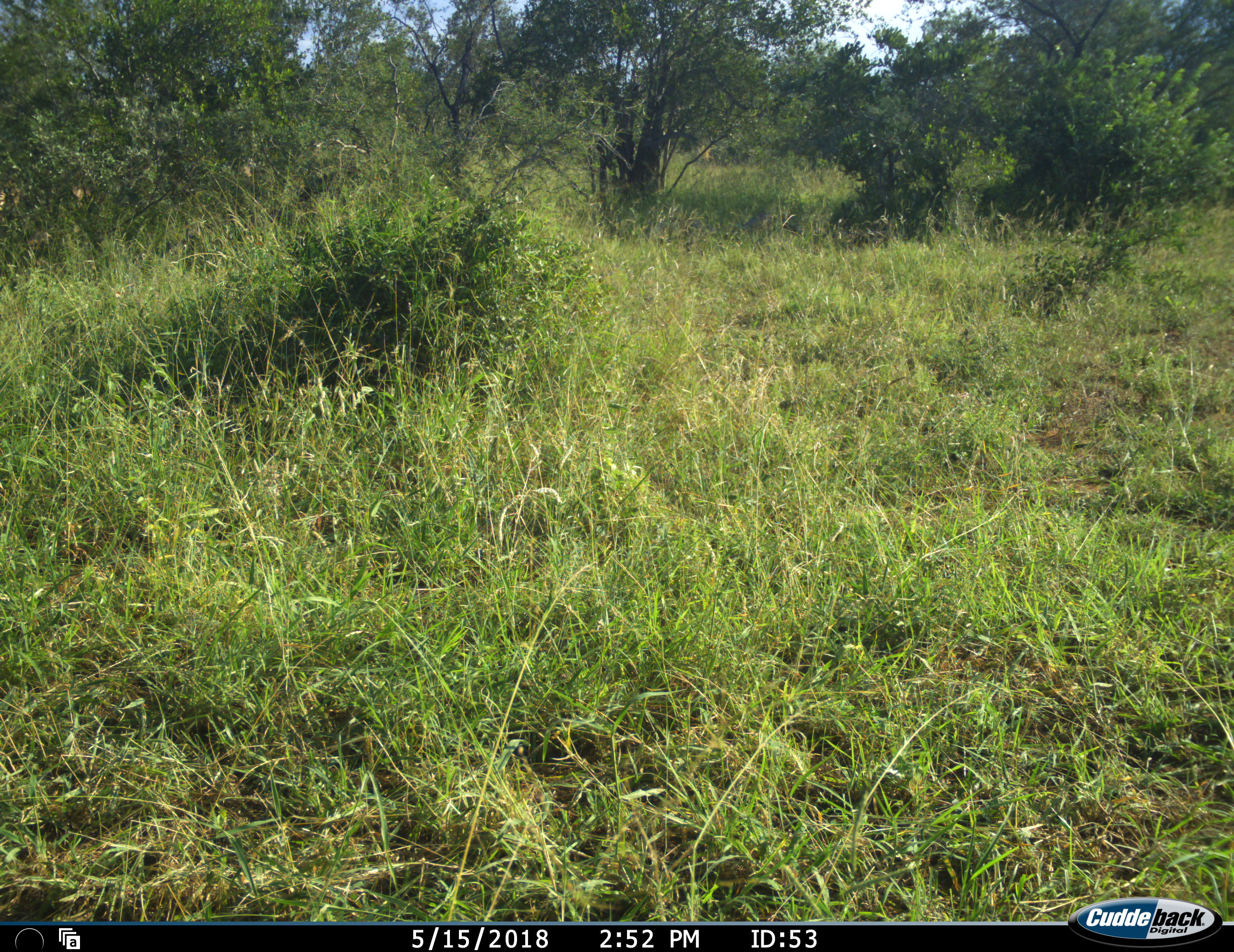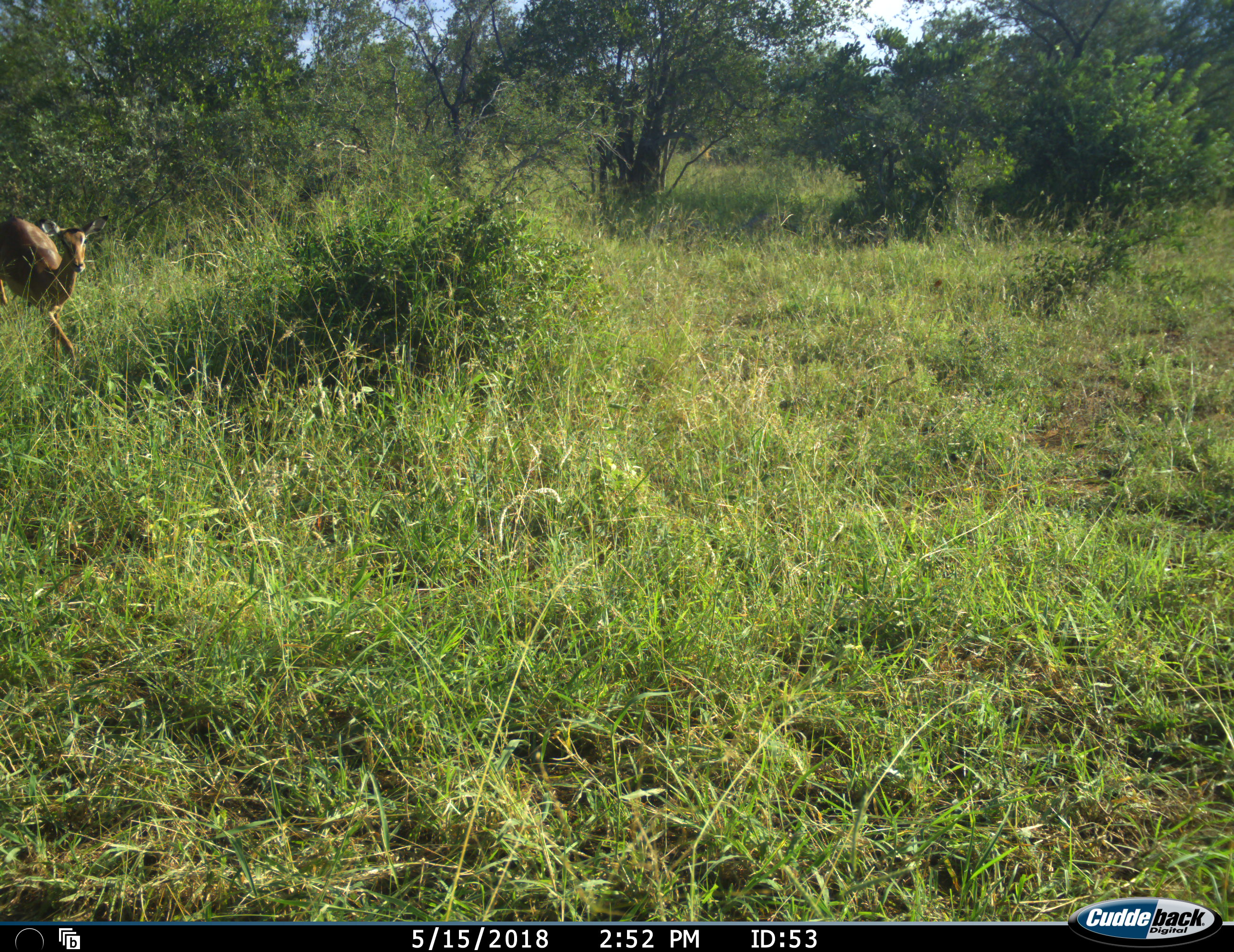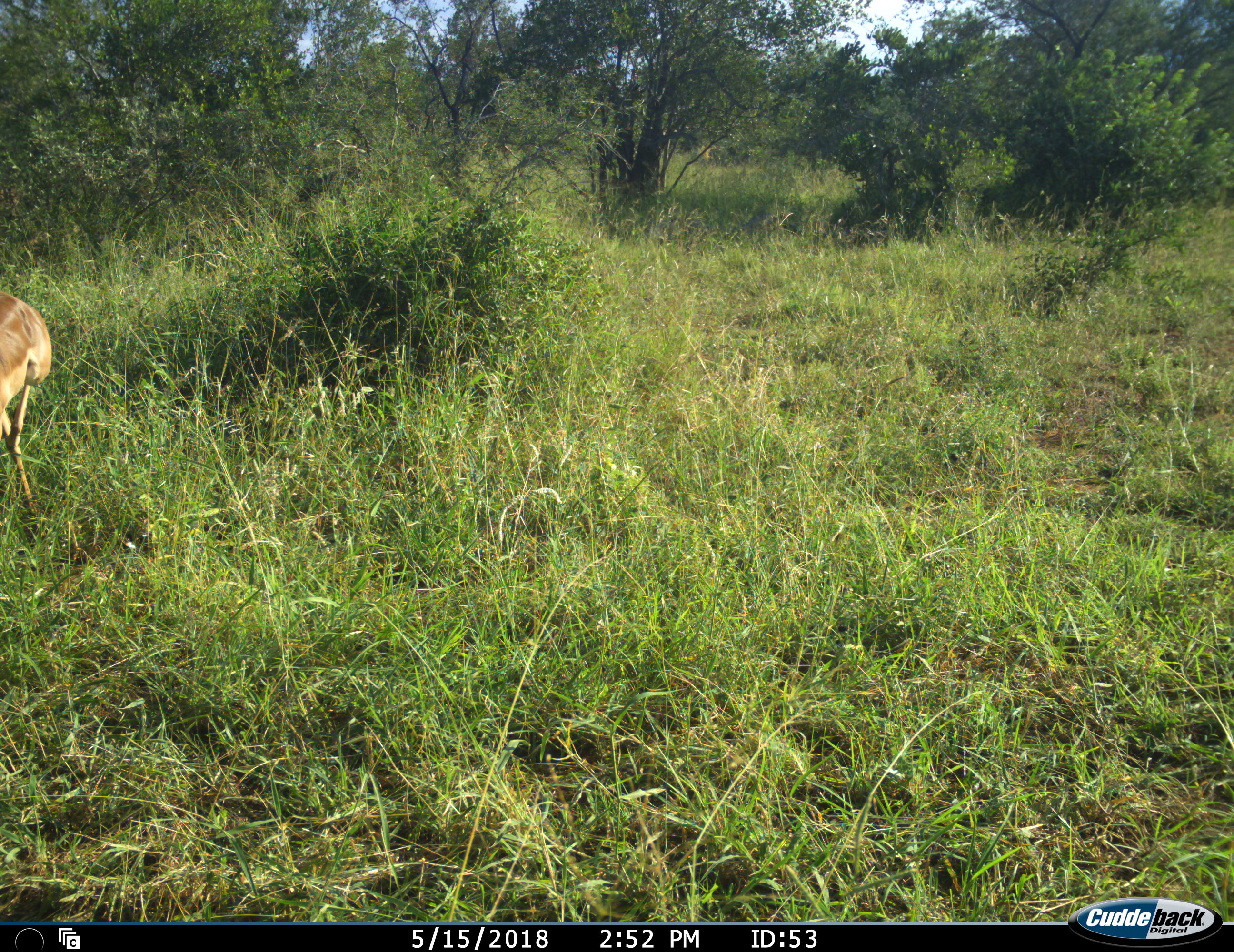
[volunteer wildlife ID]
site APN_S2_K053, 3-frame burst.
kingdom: Animalia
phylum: Chordata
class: Mammalia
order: Artiodactyla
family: Bovidae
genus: Aepyceros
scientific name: Aepyceros melampus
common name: impala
Impala (Aepyceros melampus), count 1. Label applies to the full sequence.